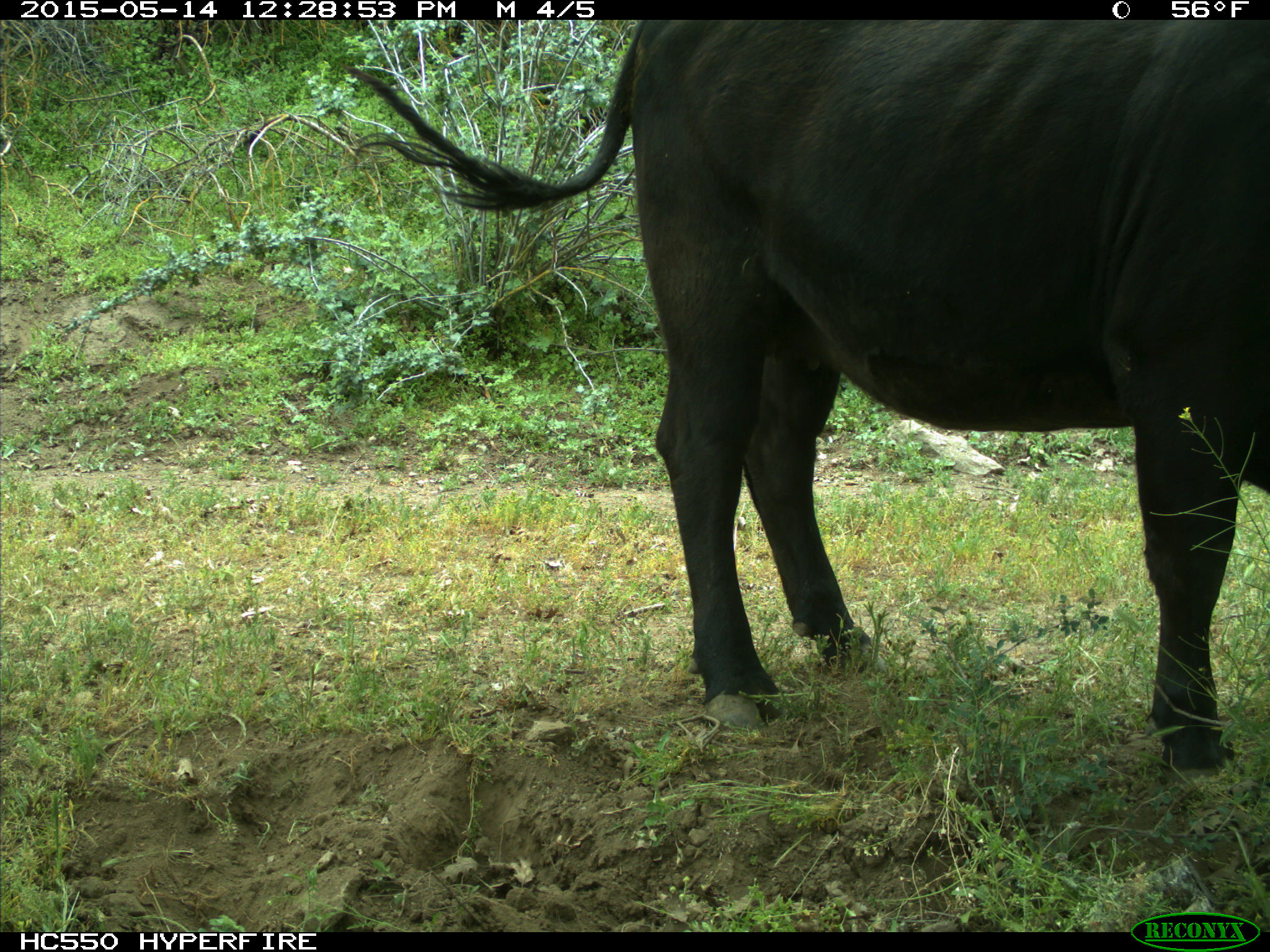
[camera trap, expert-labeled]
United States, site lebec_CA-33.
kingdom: Animalia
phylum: Chordata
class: Mammalia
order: Artiodactyla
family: Bovidae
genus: Bos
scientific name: Bos taurus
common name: domestic cow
Bos taurus (domestic cow).